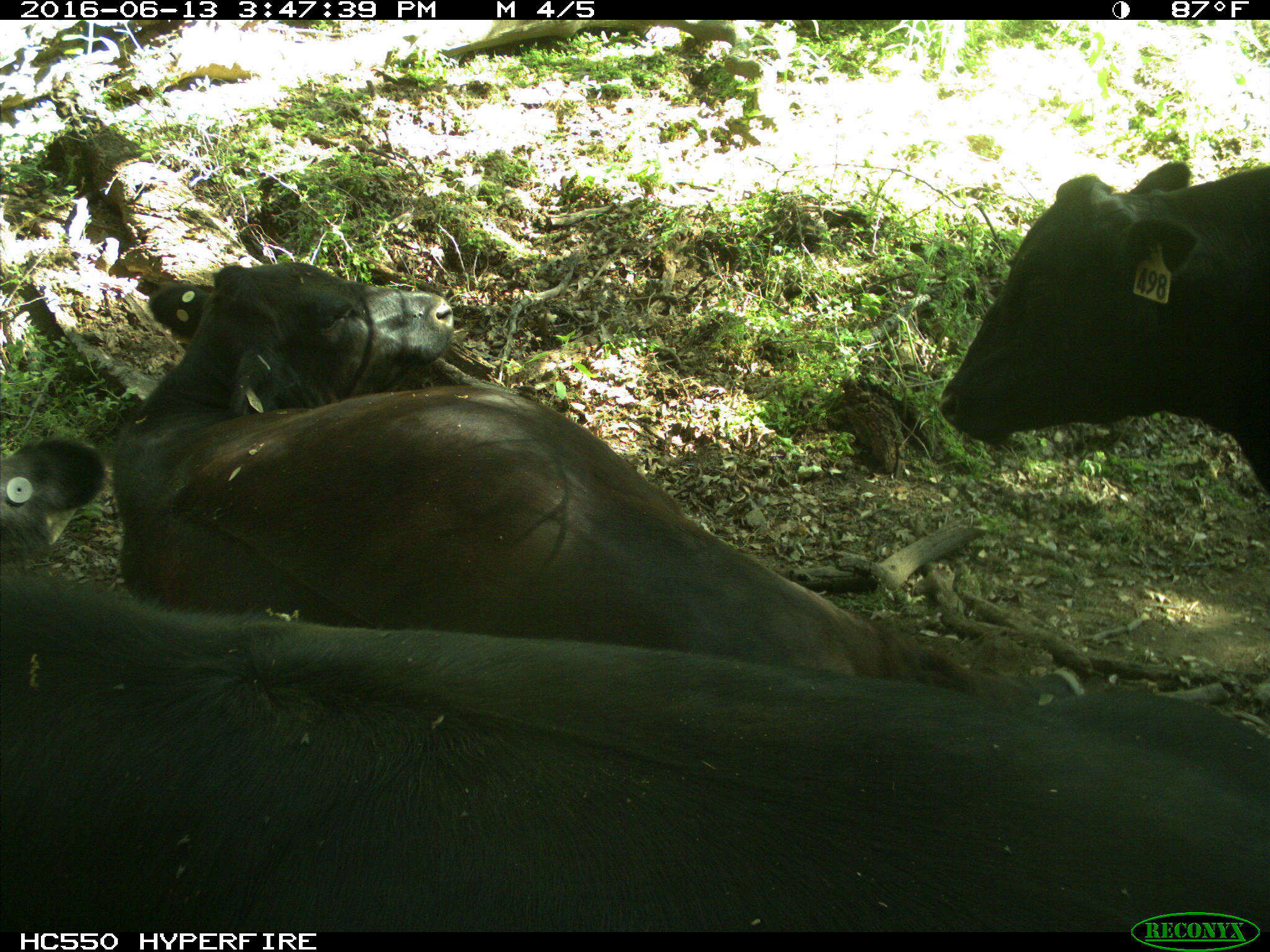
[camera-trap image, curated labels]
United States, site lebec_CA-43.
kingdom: Animalia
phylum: Chordata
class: Mammalia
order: Artiodactyla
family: Bovidae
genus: Bos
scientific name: Bos taurus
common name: domestic cow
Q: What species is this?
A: Bos taurus (domestic cow).